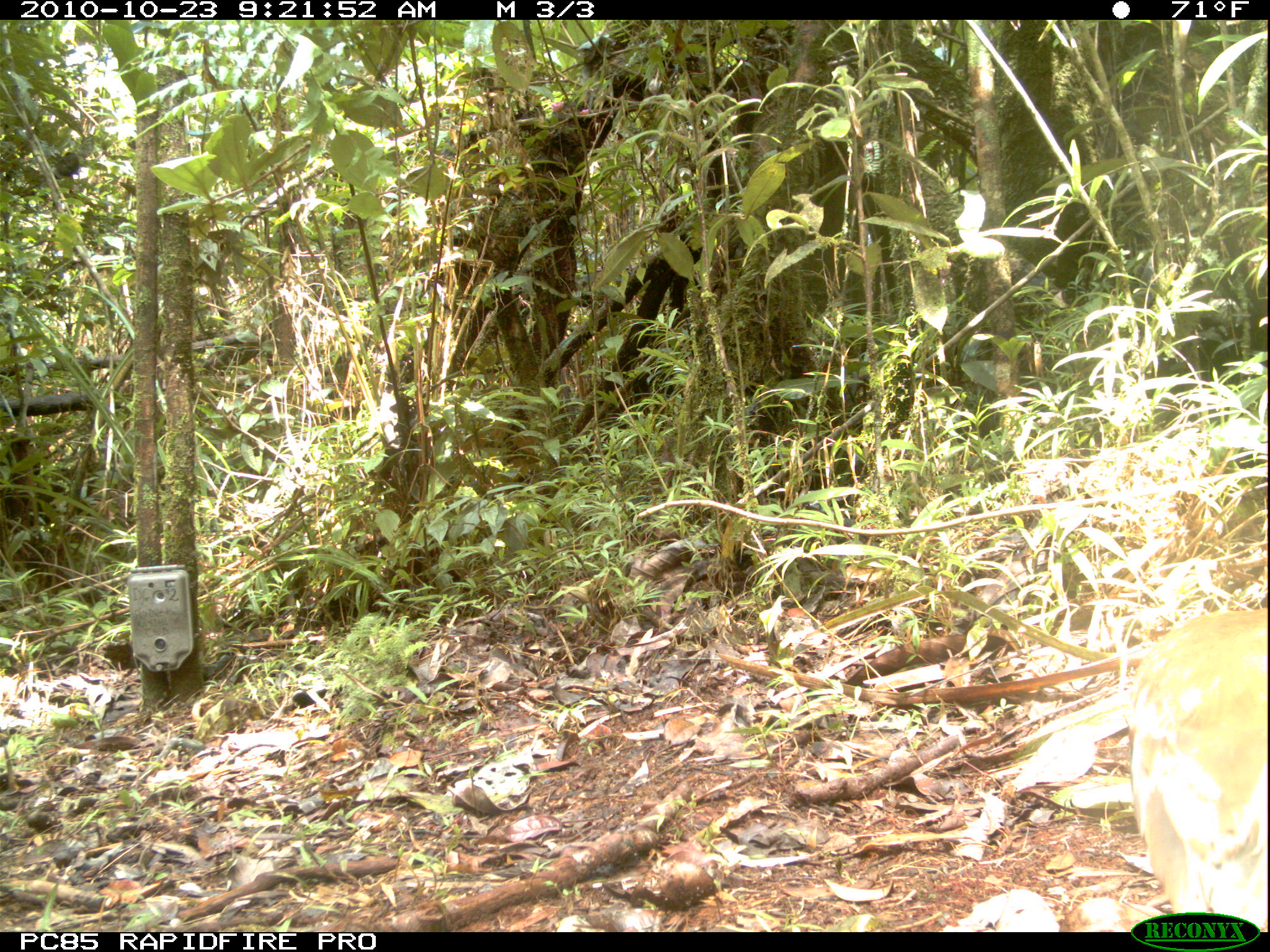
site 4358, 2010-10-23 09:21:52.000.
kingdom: Animalia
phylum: Chordata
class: Aves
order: Pelecaniformes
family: Threskiornithidae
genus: Lophotibis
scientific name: Lophotibis cristata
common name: madagascan ibis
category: lophotibis cristataa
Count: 1.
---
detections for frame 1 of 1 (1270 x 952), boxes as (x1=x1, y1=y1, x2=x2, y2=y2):
lophotibis cristataa: (x1=1014, y1=607, x2=1270, y2=932)